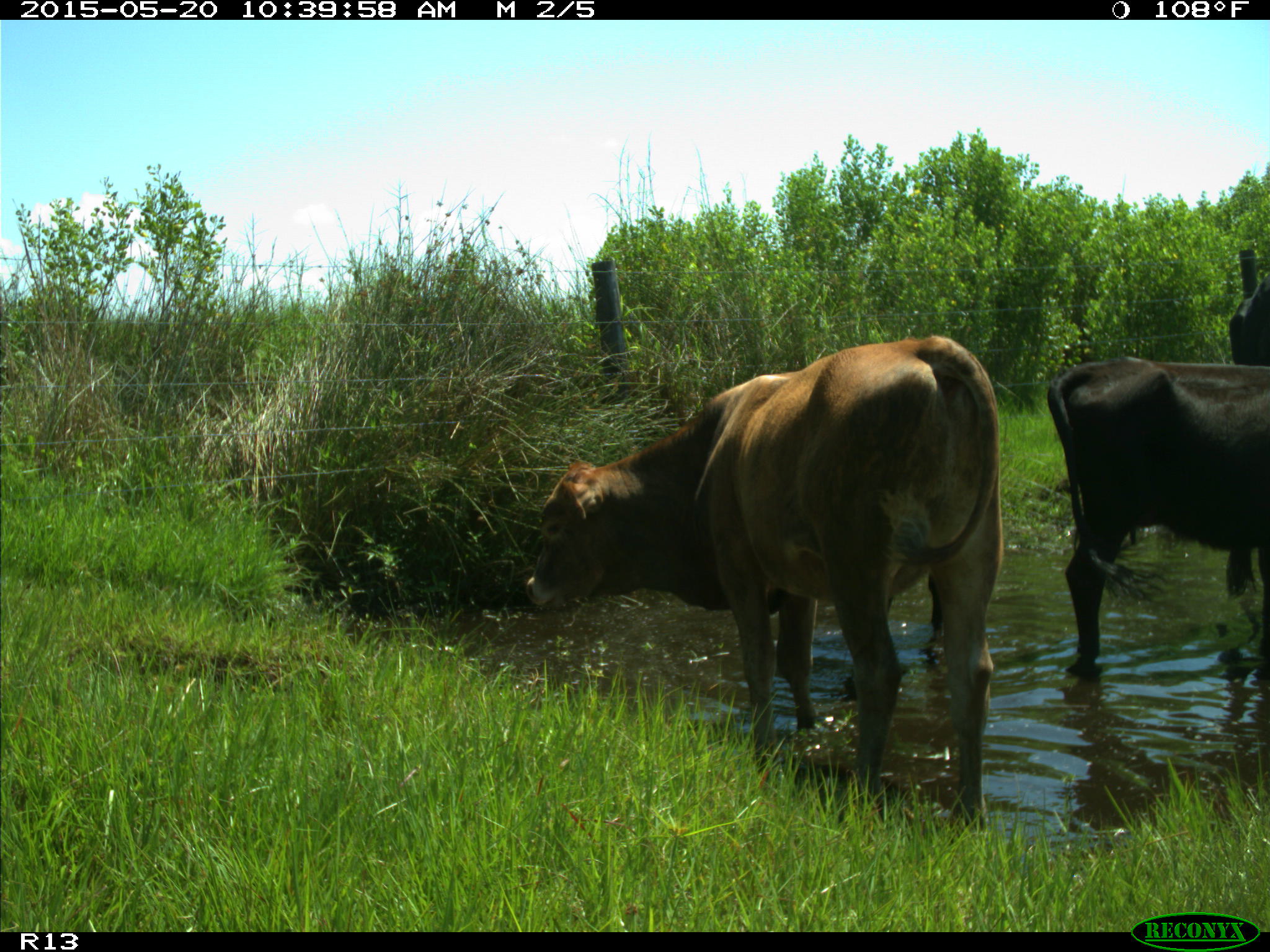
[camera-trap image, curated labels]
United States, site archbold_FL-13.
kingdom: Animalia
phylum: Chordata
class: Mammalia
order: Artiodactyla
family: Bovidae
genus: Bos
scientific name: Bos taurus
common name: domestic cow